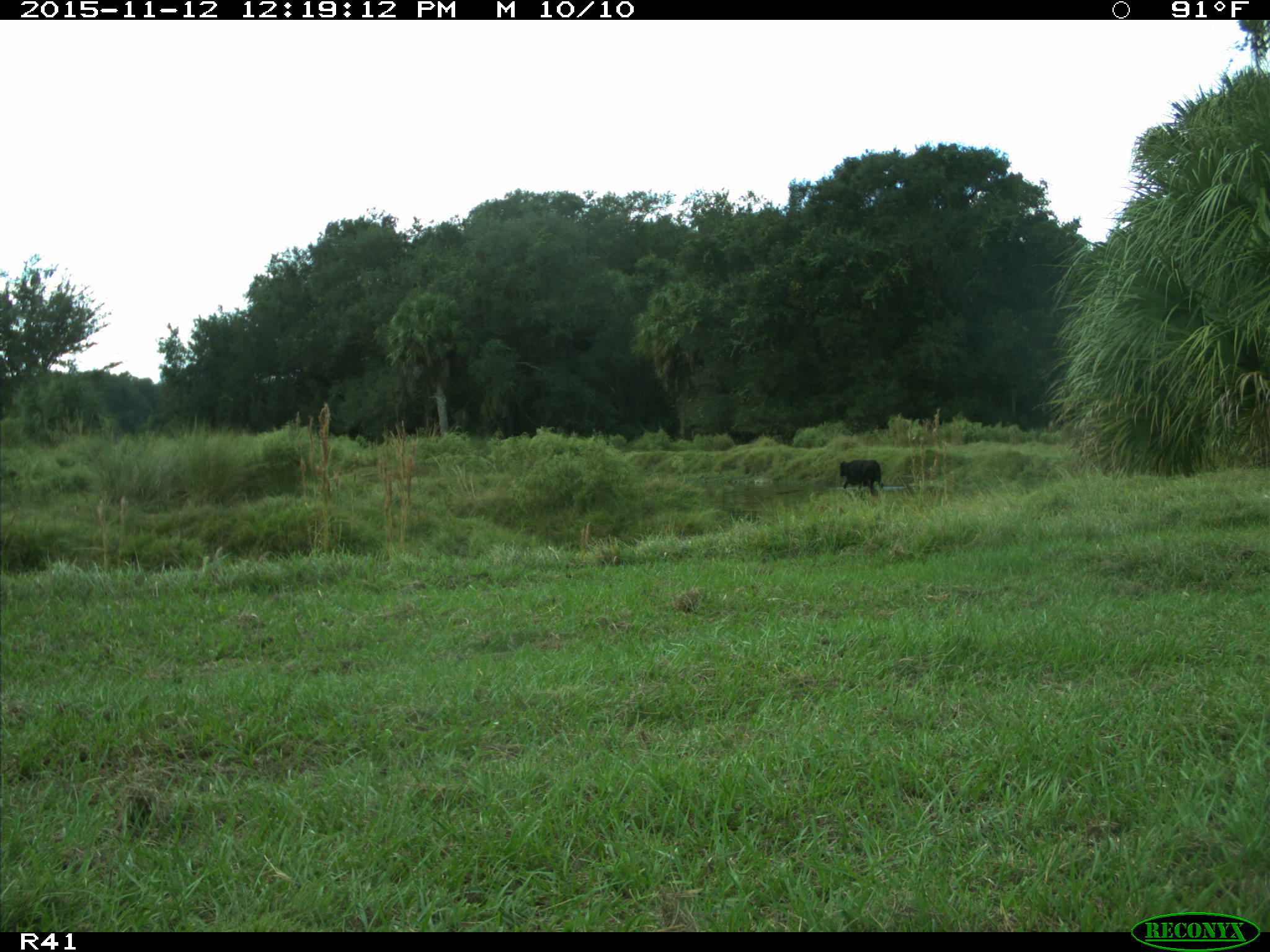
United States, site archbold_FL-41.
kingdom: Animalia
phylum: Chordata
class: Mammalia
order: Artiodactyla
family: Bovidae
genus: Bos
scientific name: Bos taurus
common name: domestic cow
Bos taurus (domestic cow).